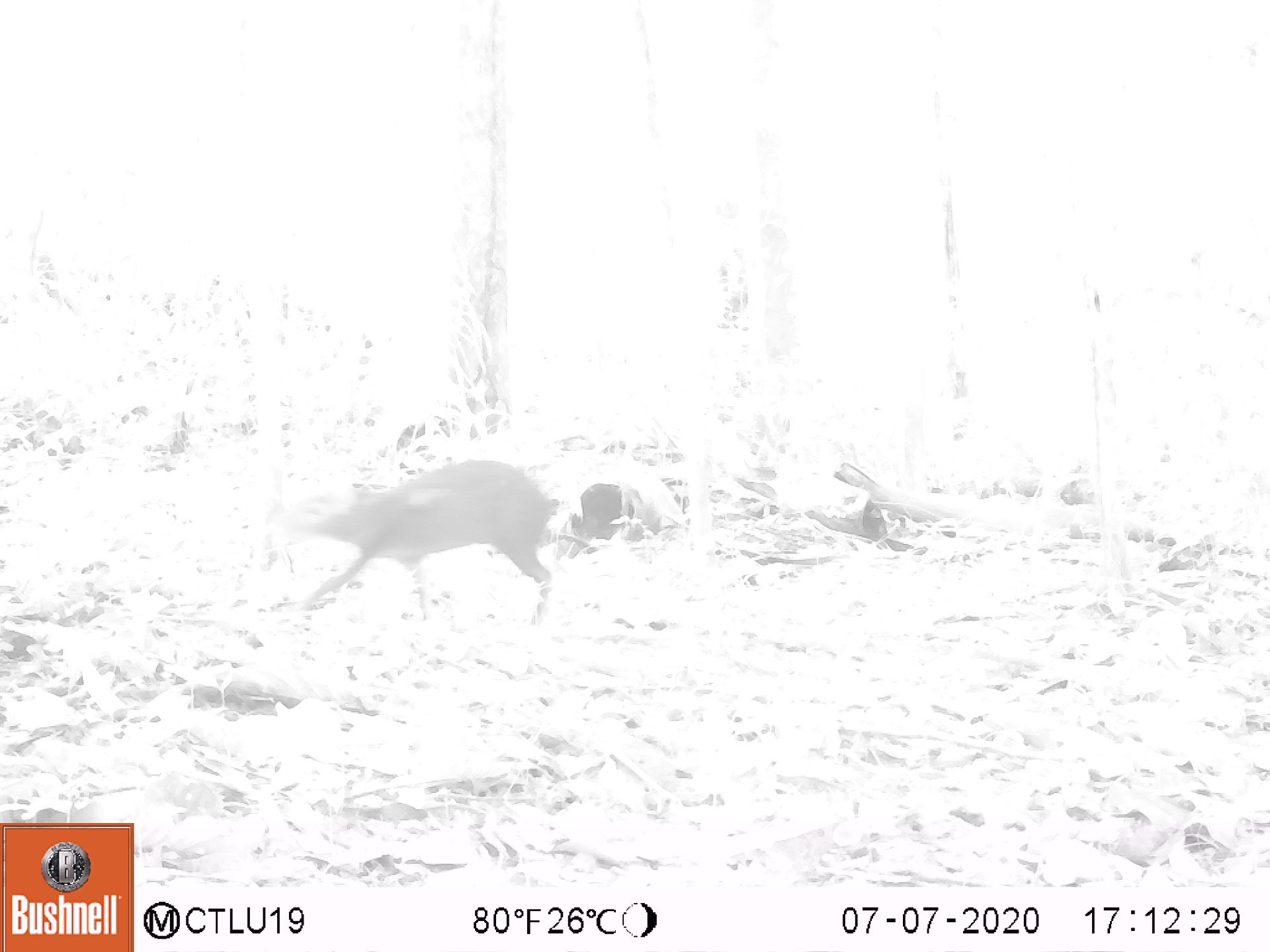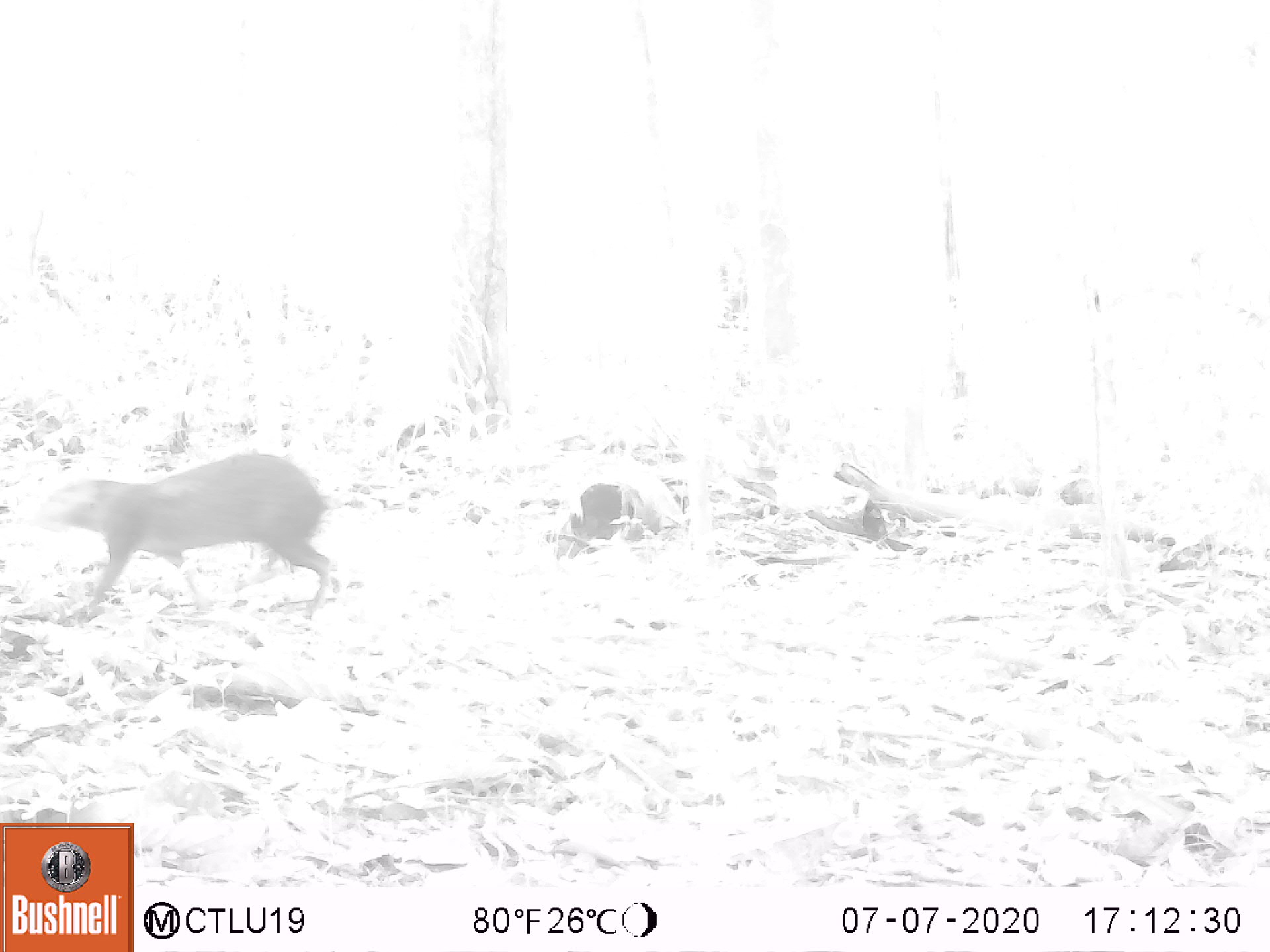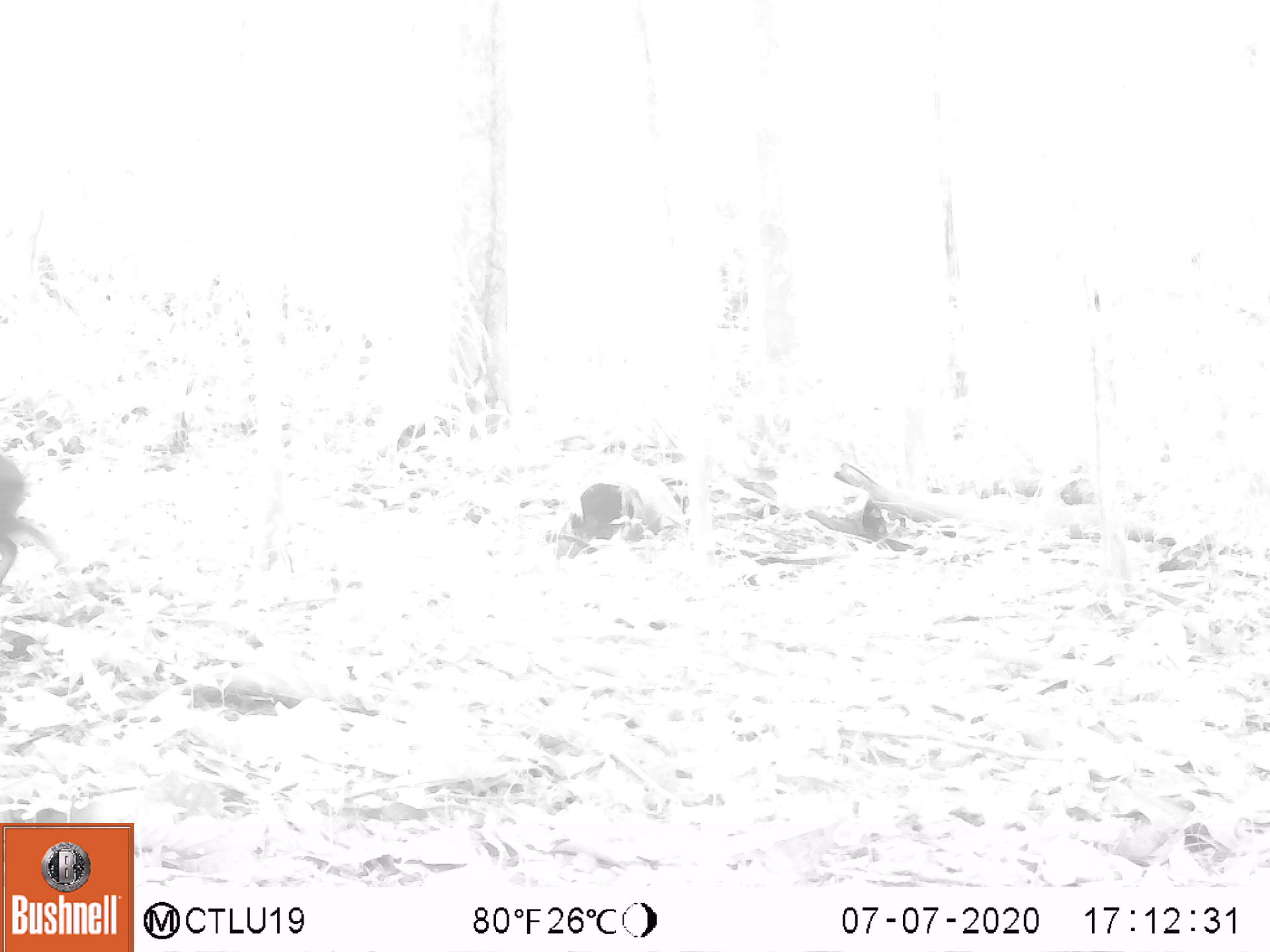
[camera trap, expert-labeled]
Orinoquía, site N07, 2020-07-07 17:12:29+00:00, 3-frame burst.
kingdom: Animalia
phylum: Chordata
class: Mammalia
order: Rodentia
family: Dasyproctidae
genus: Dasyprocta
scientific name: Dasyprocta fuliginosa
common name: black agouti